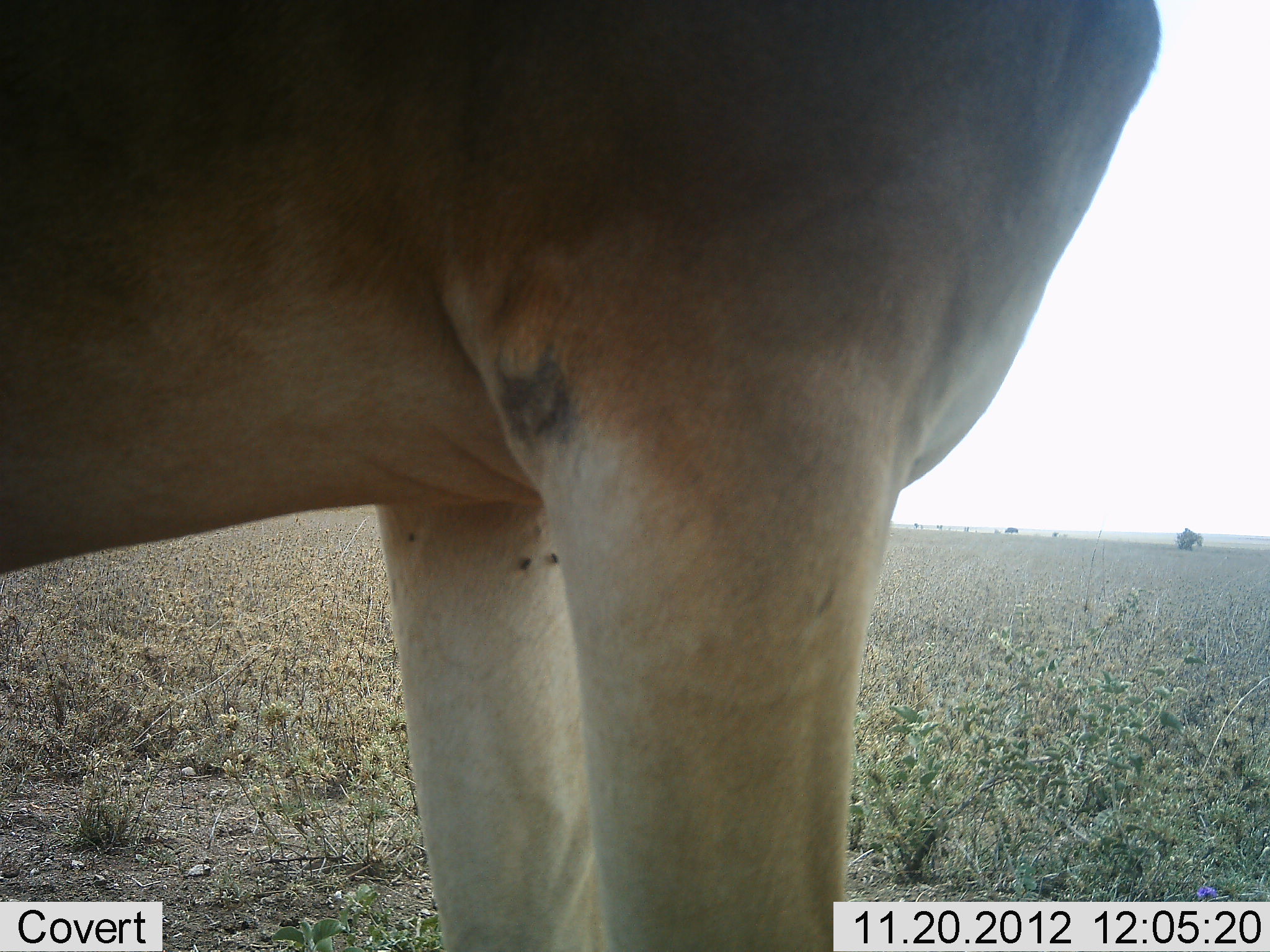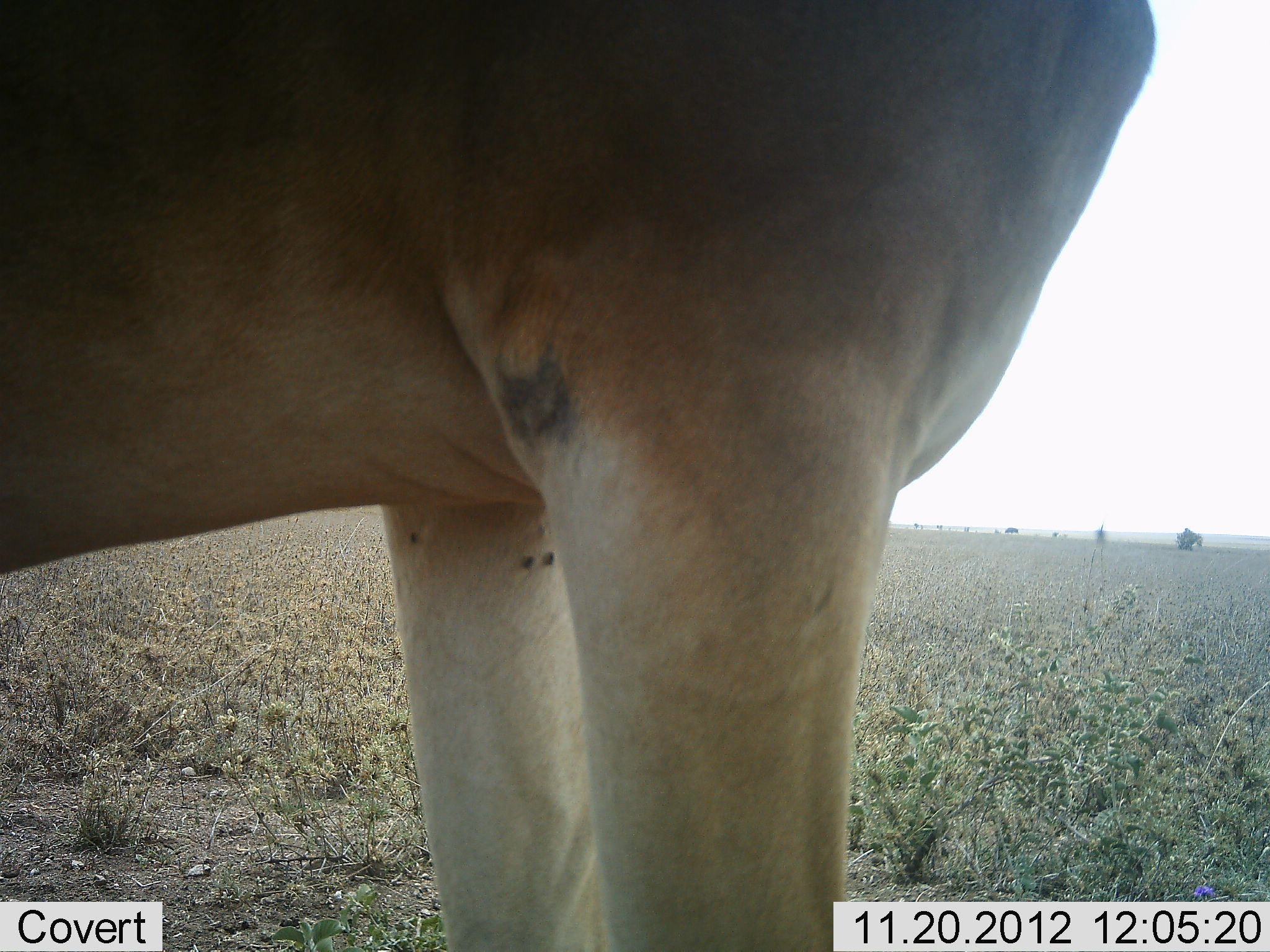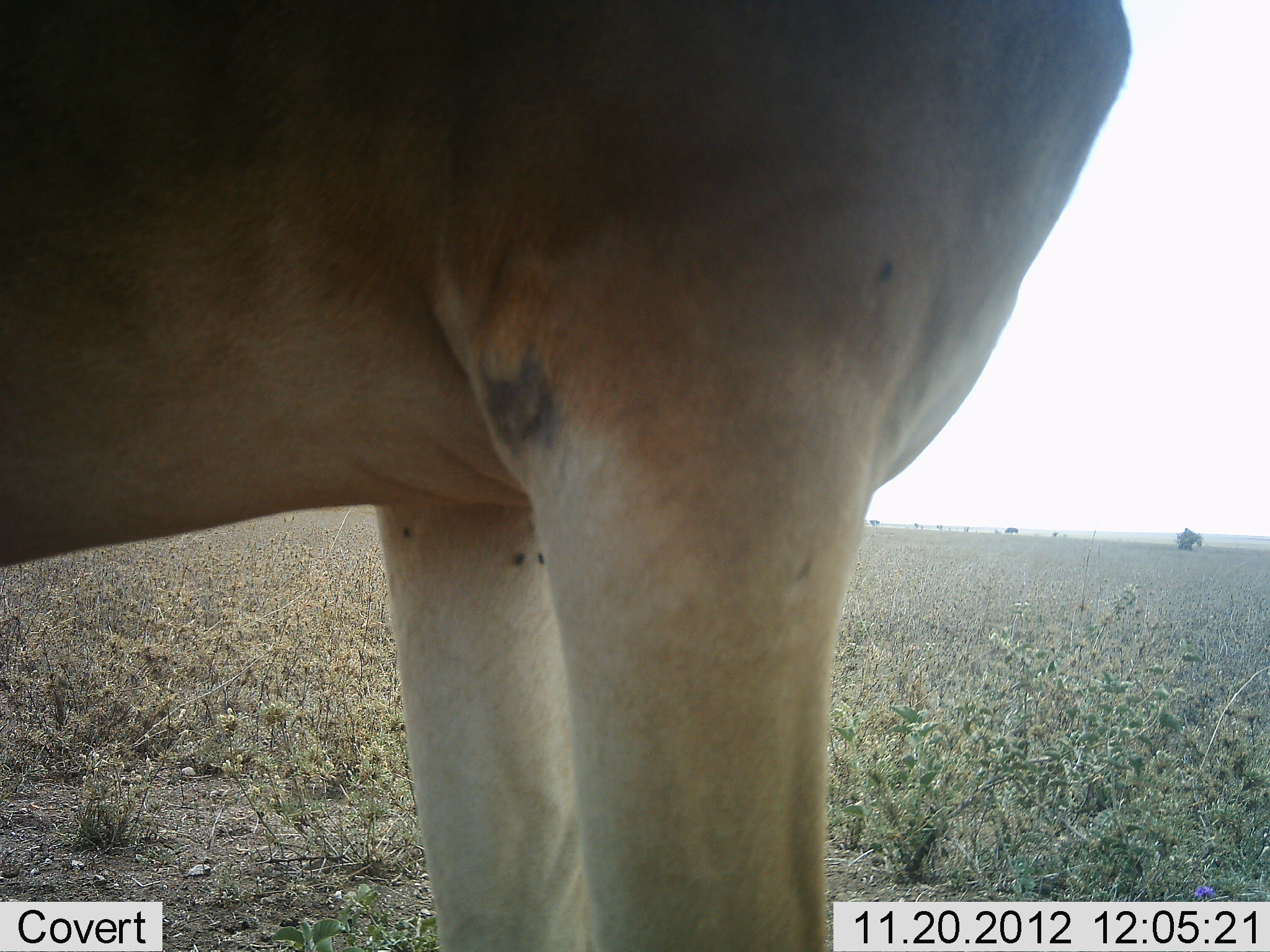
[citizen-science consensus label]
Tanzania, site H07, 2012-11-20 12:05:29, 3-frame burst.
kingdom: Animalia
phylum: Chordata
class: Mammalia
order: Artiodactyla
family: Bovidae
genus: Alcelaphus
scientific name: Alcelaphus buselaphus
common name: hartebeest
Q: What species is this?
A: Hartebeest (Alcelaphus buselaphus).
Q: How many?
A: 1.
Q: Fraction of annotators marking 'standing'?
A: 100%.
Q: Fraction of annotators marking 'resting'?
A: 0%.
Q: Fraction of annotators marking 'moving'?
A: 0%.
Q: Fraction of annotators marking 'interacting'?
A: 0%.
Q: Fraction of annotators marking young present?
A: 0%.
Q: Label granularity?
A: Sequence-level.